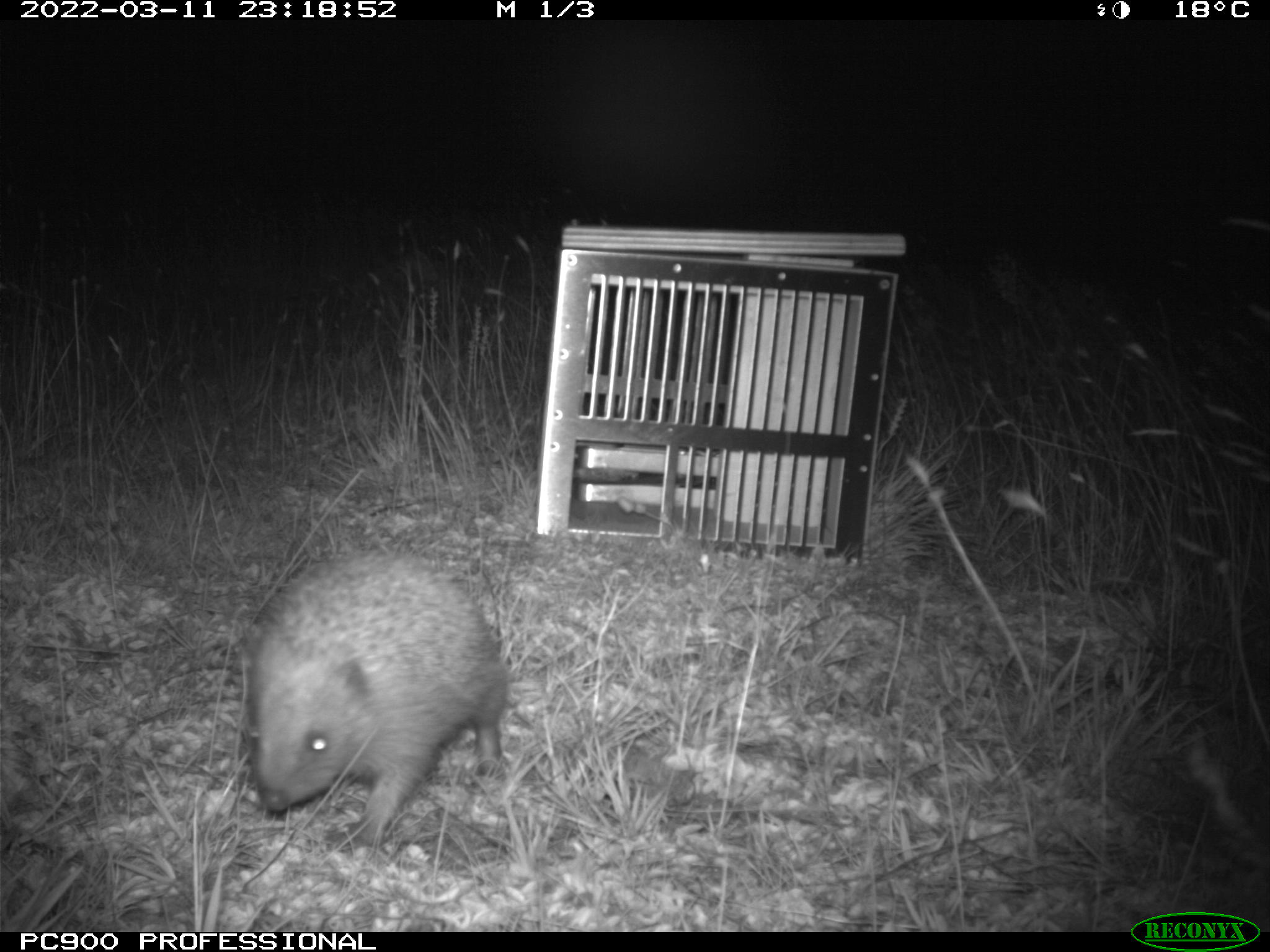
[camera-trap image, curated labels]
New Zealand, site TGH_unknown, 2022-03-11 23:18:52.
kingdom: Animalia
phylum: Chordata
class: Mammalia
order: Eulipotyphla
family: Erinaceidae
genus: Erinaceus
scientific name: Erinaceus europaeus europaeus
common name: european hedgehog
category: hedgehog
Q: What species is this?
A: Hedgehog (european hedgehog) (Erinaceus europaeus europaeus).